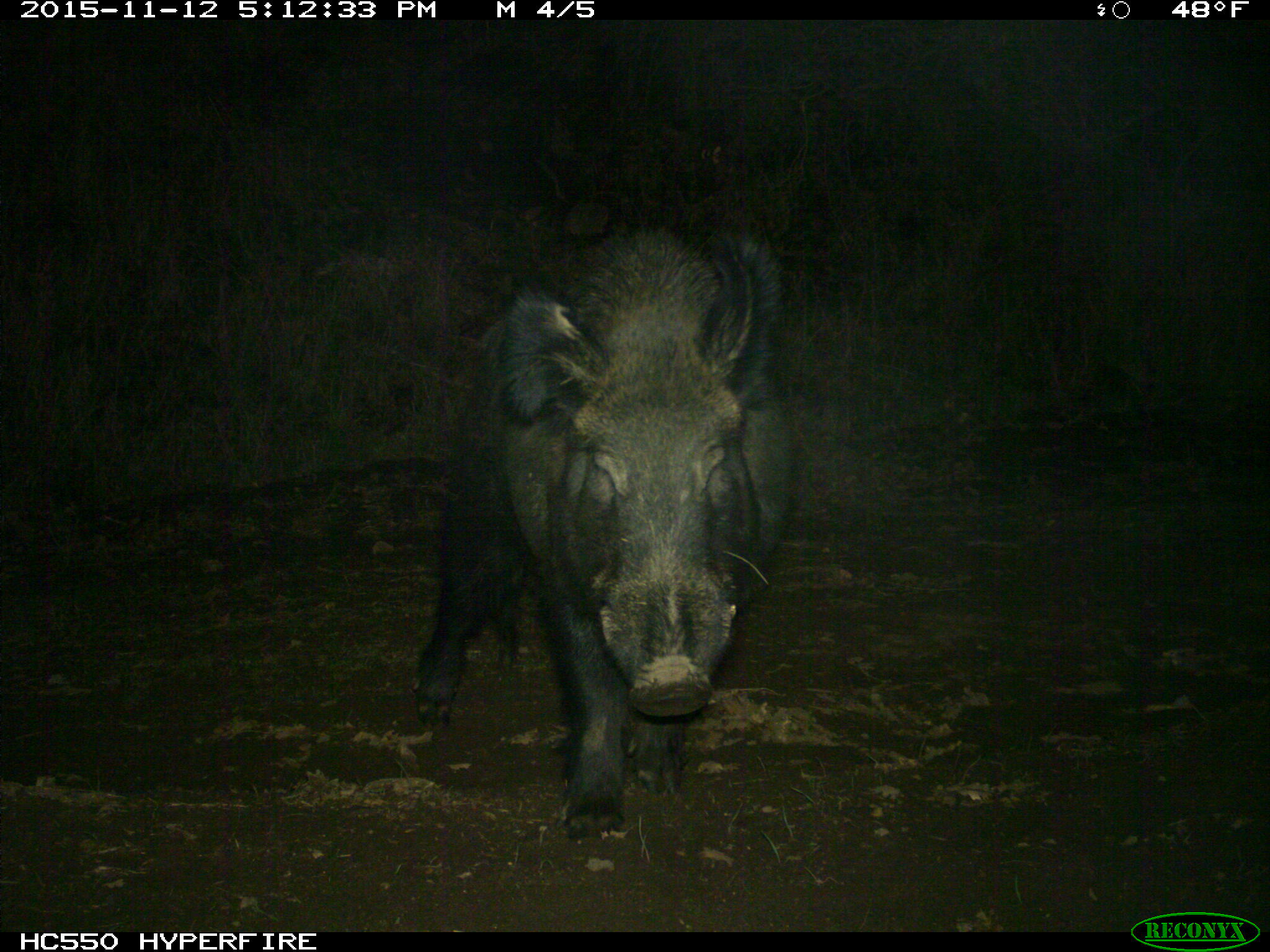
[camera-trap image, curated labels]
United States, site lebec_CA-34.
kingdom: Animalia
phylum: Chordata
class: Mammalia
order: Artiodactyla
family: Suidae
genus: Sus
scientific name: Sus scrofa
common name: wild boar